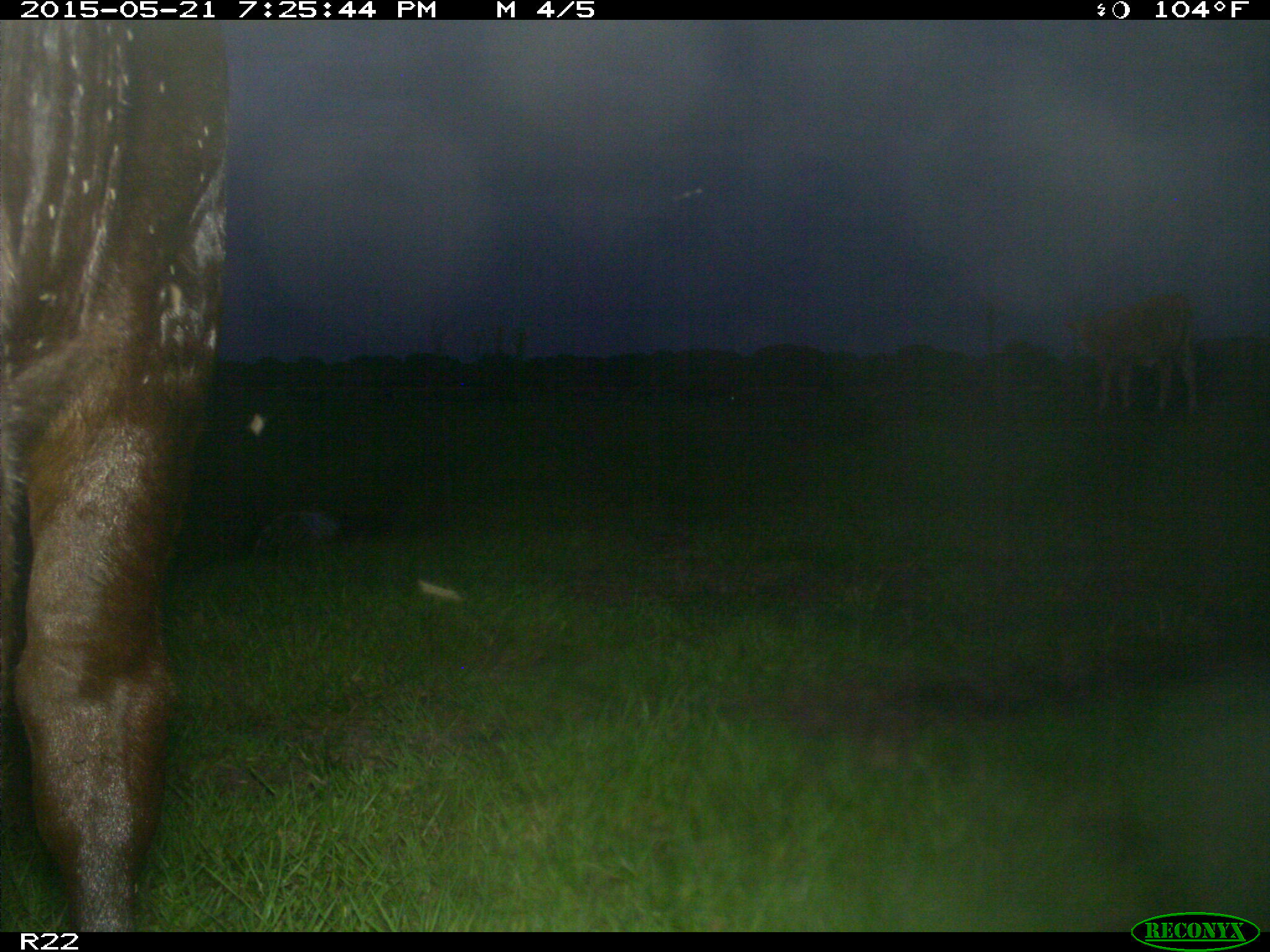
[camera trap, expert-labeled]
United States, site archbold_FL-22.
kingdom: Animalia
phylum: Chordata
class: Mammalia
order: Artiodactyla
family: Bovidae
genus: Bos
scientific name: Bos taurus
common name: domestic cow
Bos taurus (domestic cow).